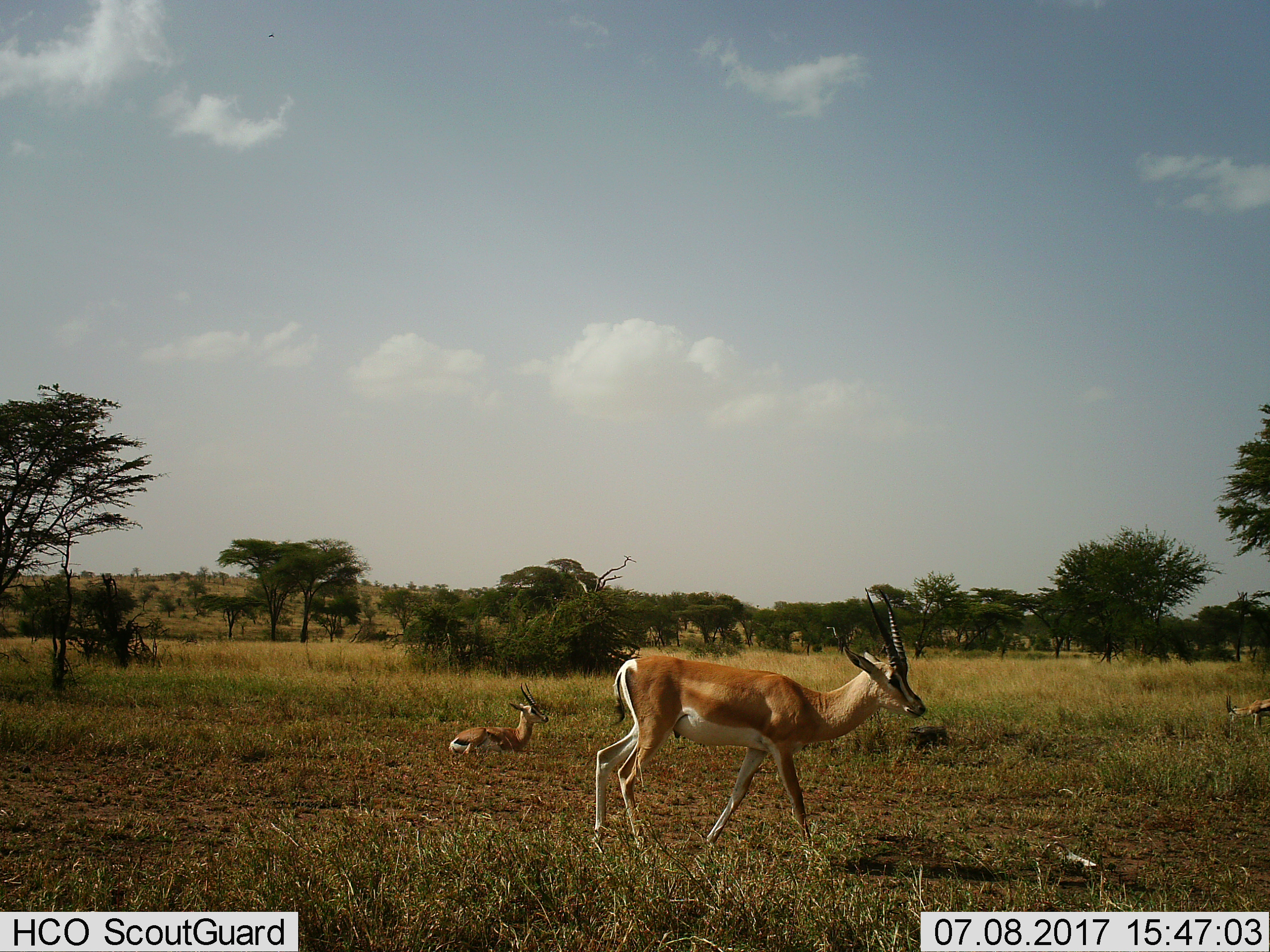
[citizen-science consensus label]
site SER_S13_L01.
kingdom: Animalia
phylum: Chordata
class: Mammalia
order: Artiodactyla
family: Bovidae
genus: Nanger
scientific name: Nanger granti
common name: grant's gazelle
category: gazellegrants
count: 2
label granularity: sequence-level